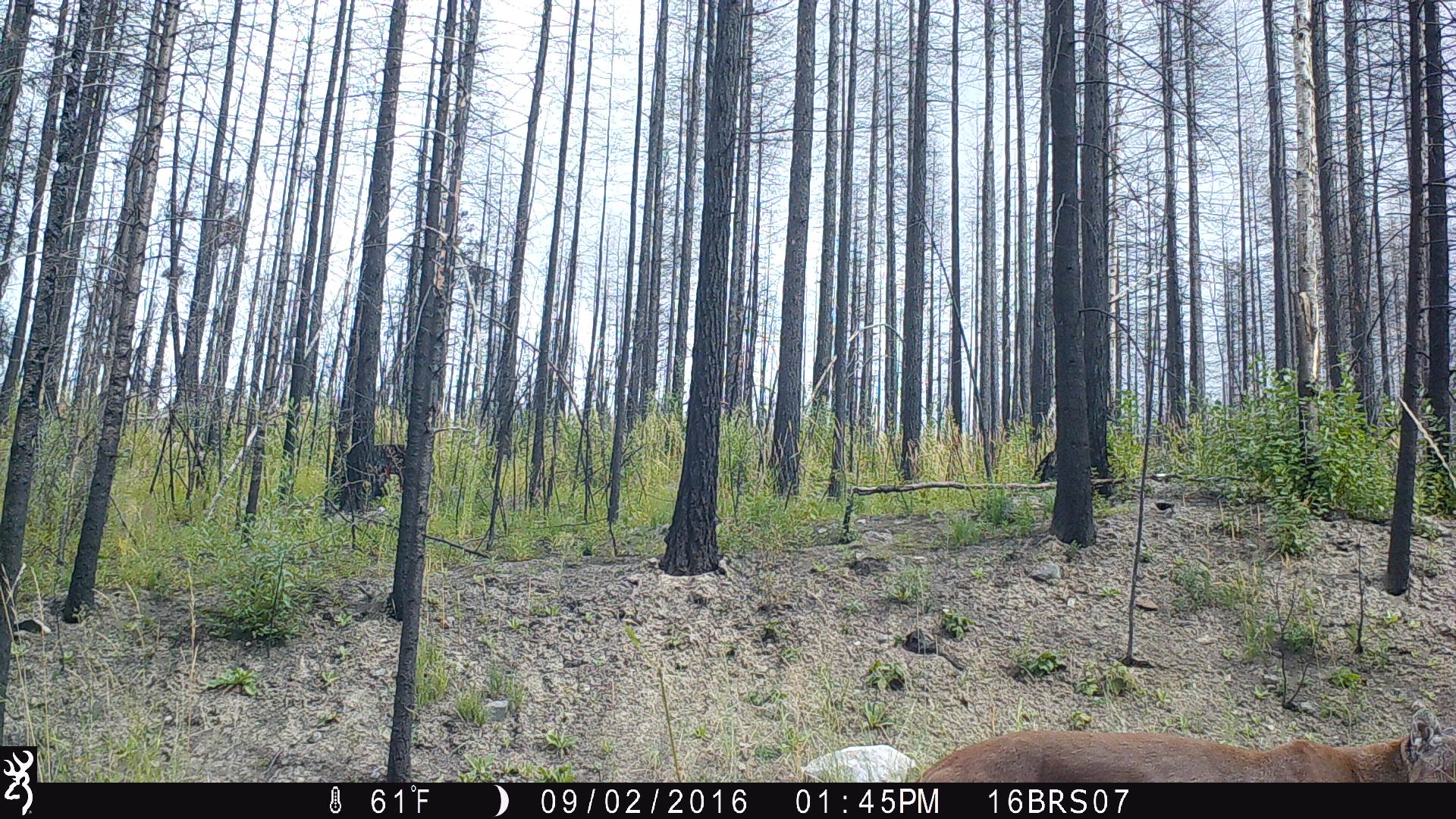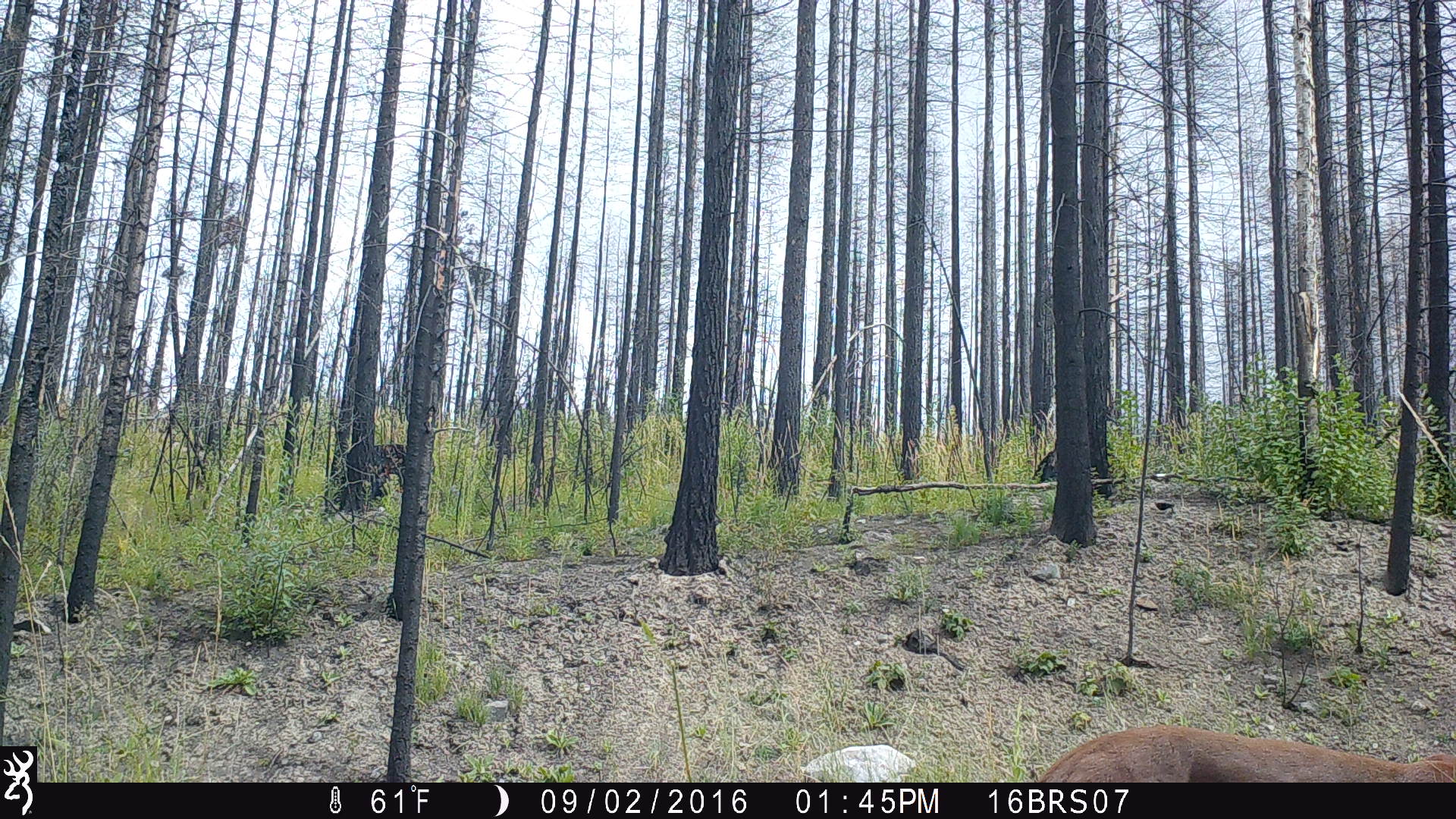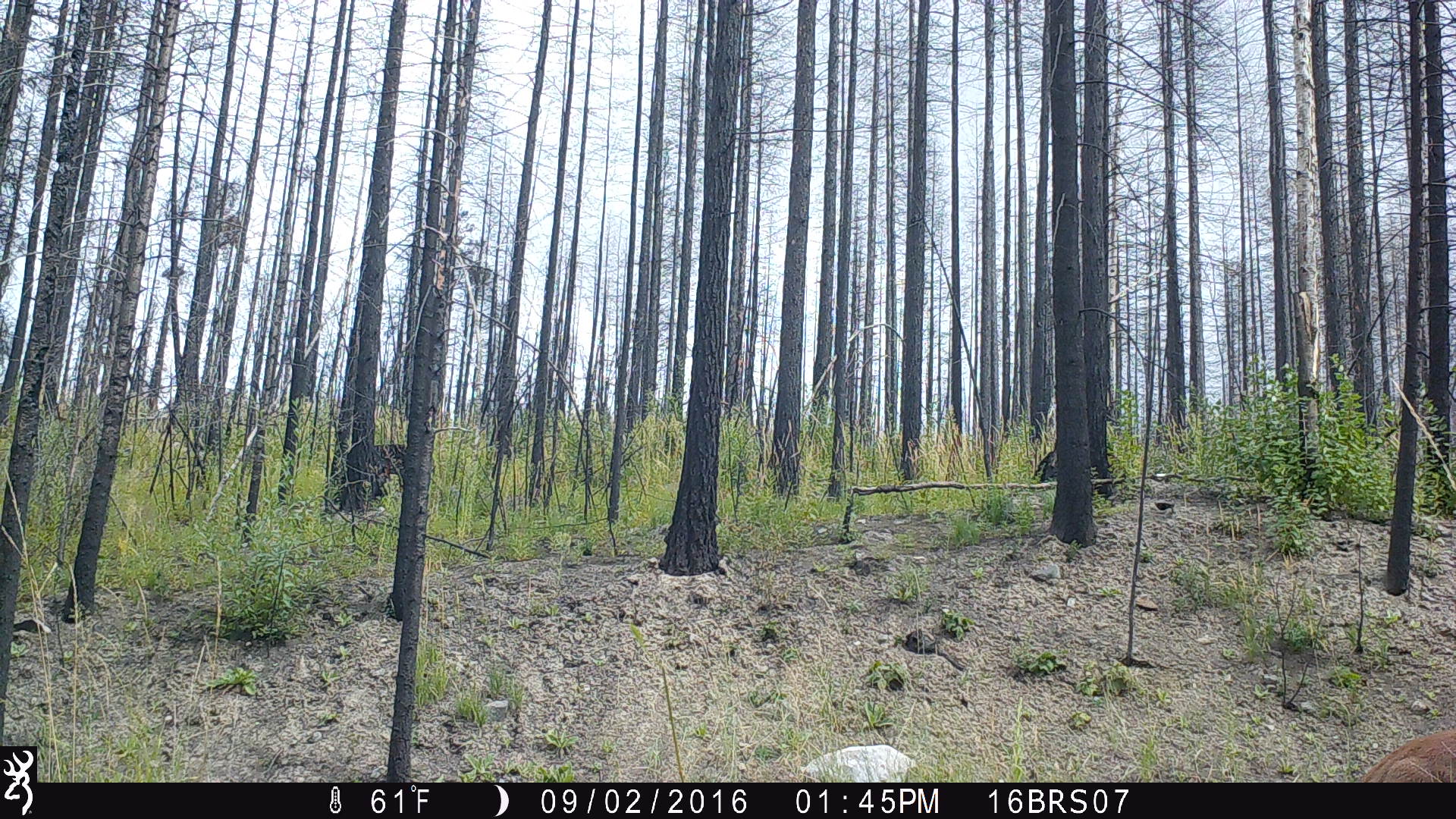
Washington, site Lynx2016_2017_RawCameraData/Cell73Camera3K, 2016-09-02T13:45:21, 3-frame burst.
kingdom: Animalia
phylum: Chordata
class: Mammalia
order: Carnivora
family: Felidae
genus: Puma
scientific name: Puma concolor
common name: mountain lion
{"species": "Puma concolor (mountain lion)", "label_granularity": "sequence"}